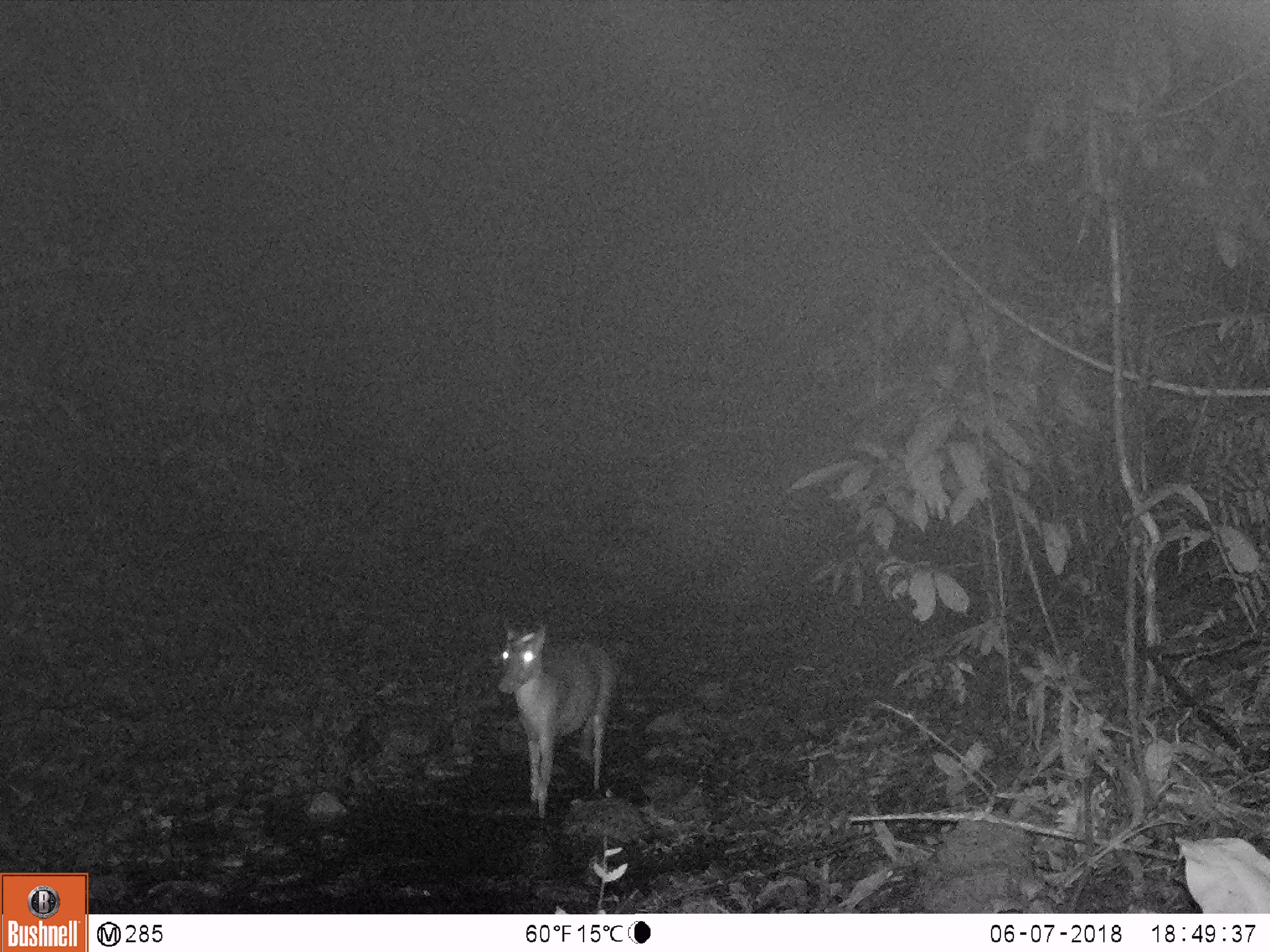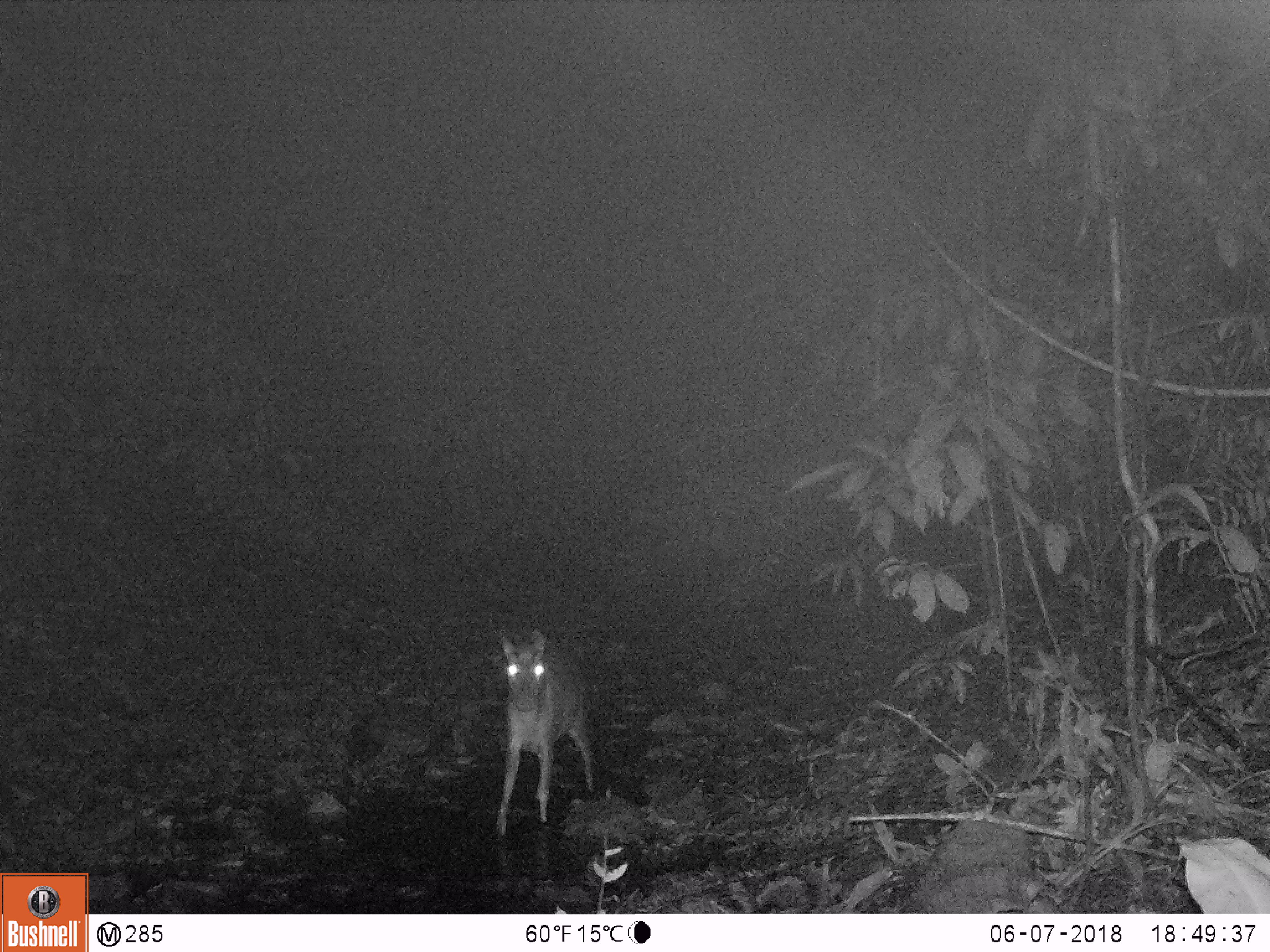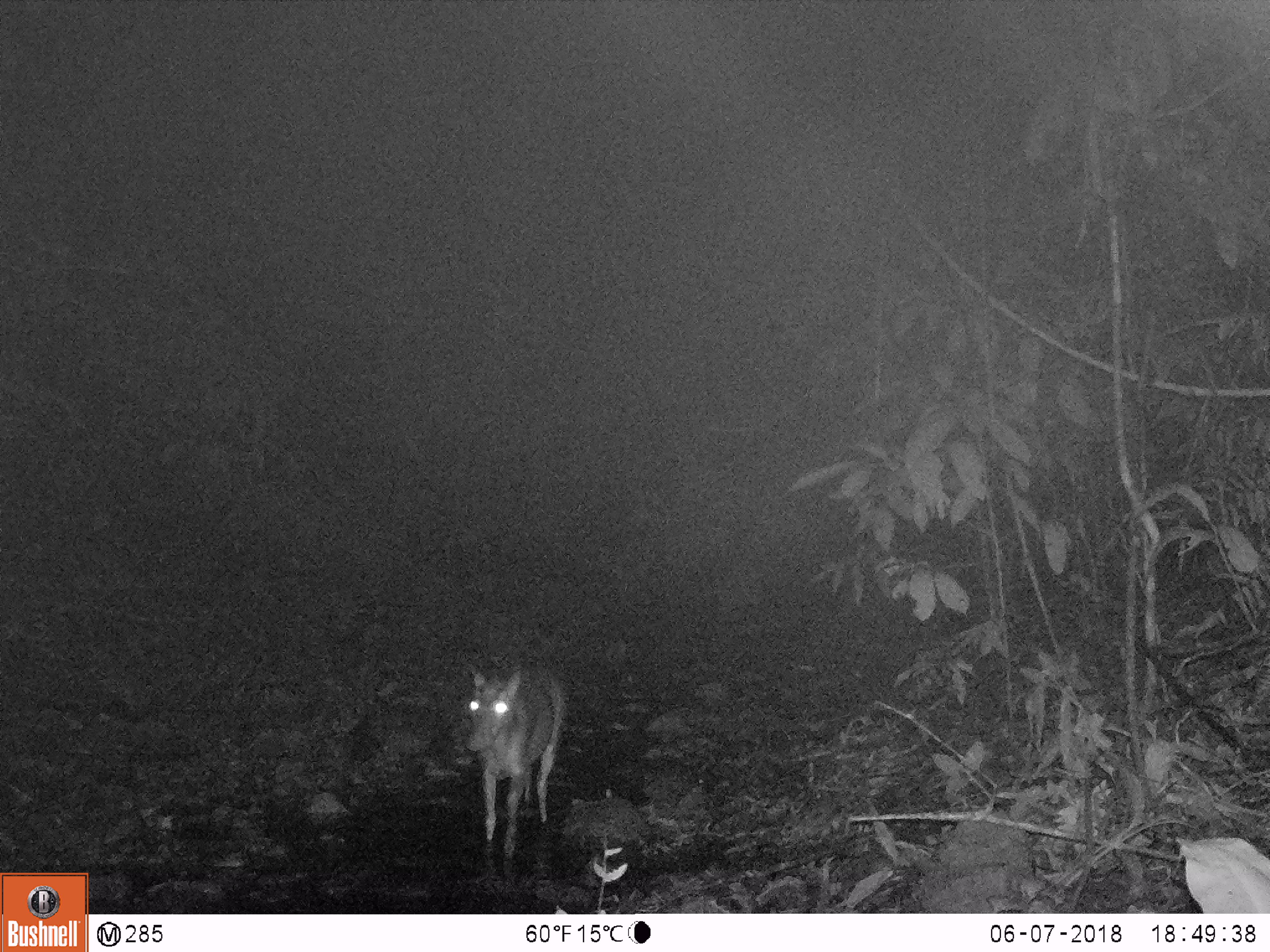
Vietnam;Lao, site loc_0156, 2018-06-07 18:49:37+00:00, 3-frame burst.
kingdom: Animalia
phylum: Chordata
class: Mammalia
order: Artiodactyla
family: Cervidae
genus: Muntiacus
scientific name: Muntiacus rooseveltorum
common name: roosevelt's muntjac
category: roosevelts muntjac group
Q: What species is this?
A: Roosevelts muntjac group (roosevelt's muntjac) (Muntiacus rooseveltorum).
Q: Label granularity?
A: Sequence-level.